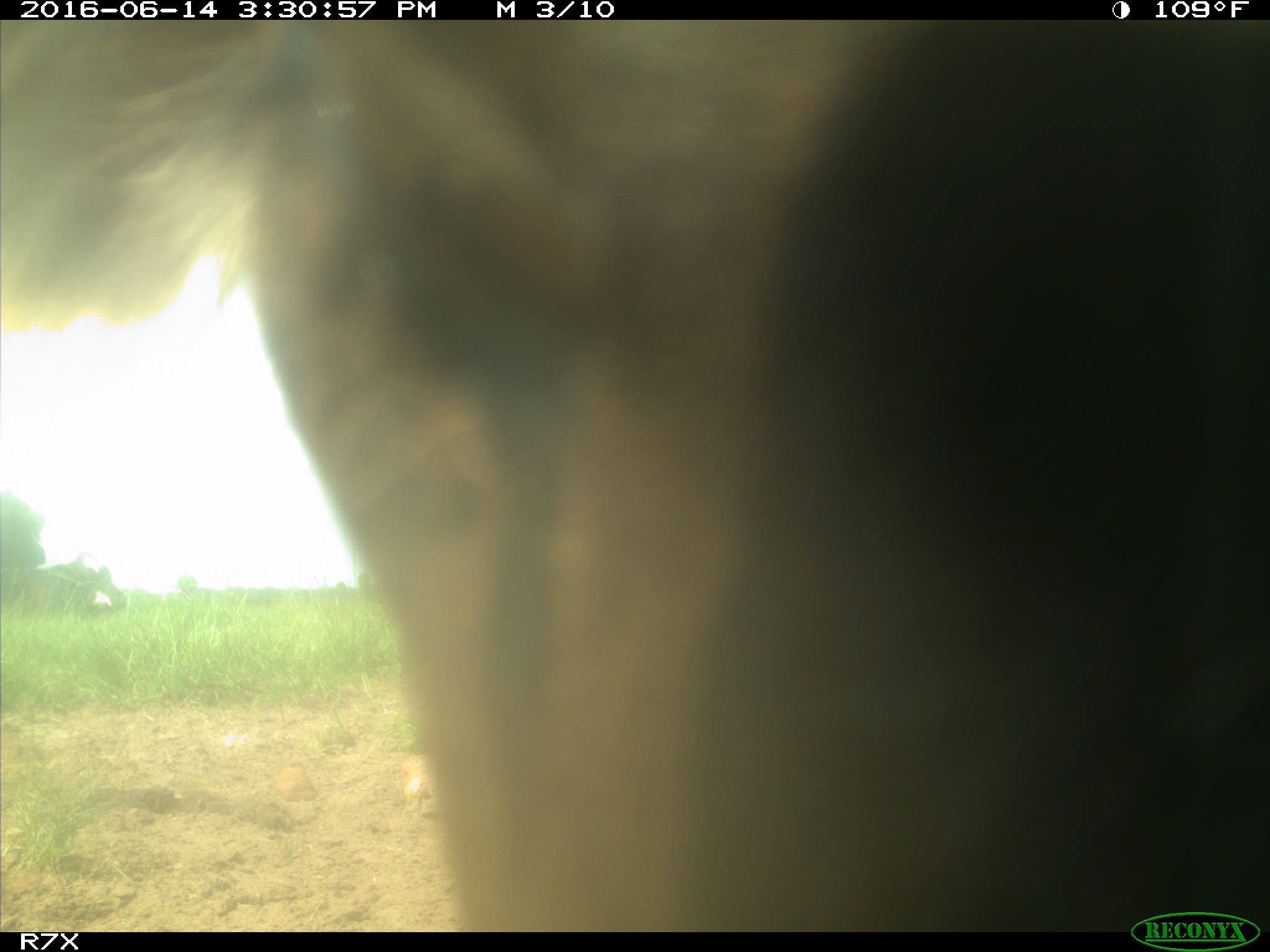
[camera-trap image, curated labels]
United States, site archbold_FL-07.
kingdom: Animalia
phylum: Chordata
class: Mammalia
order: Artiodactyla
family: Bovidae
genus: Bos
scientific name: Bos taurus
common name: domestic cow